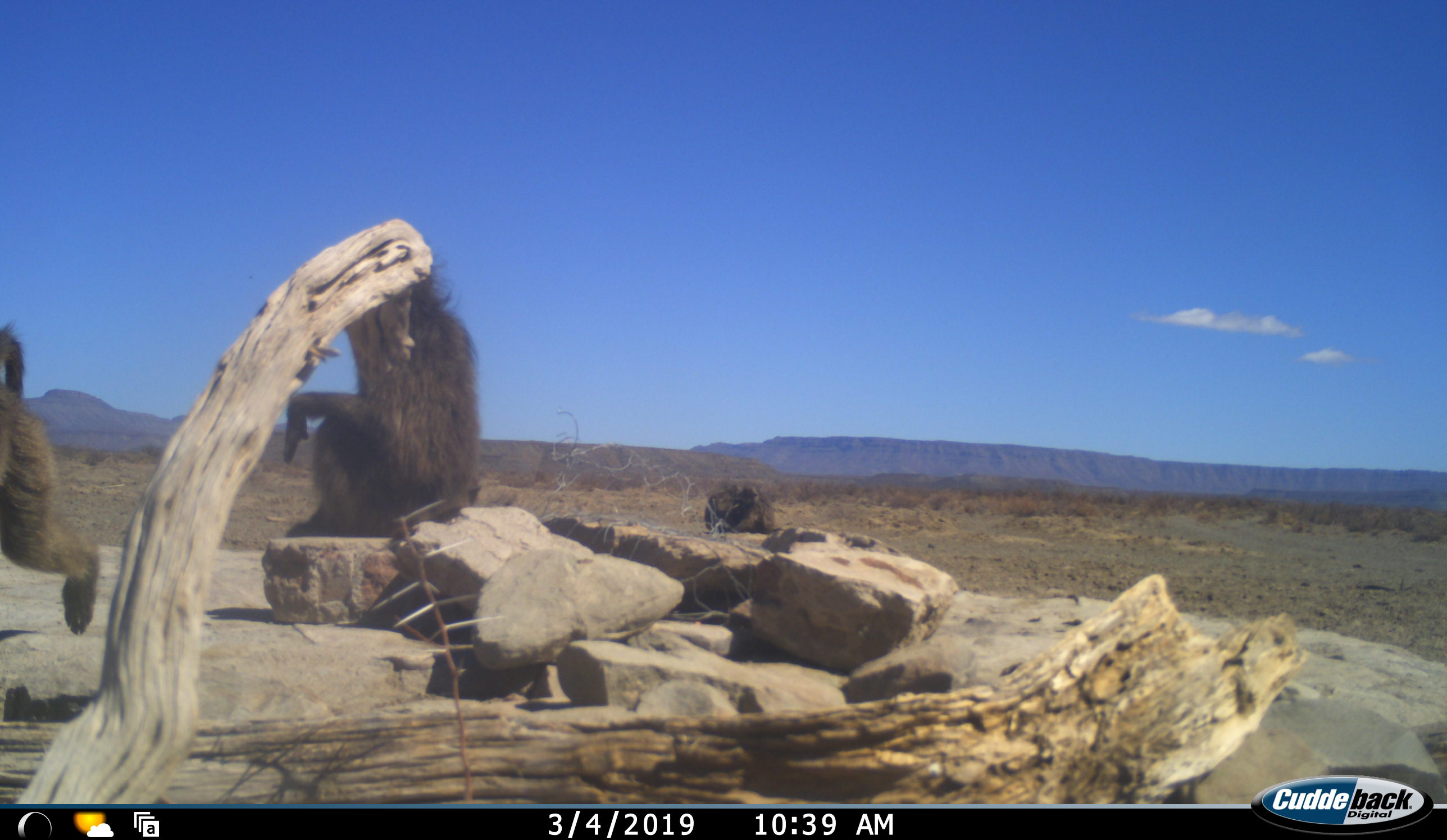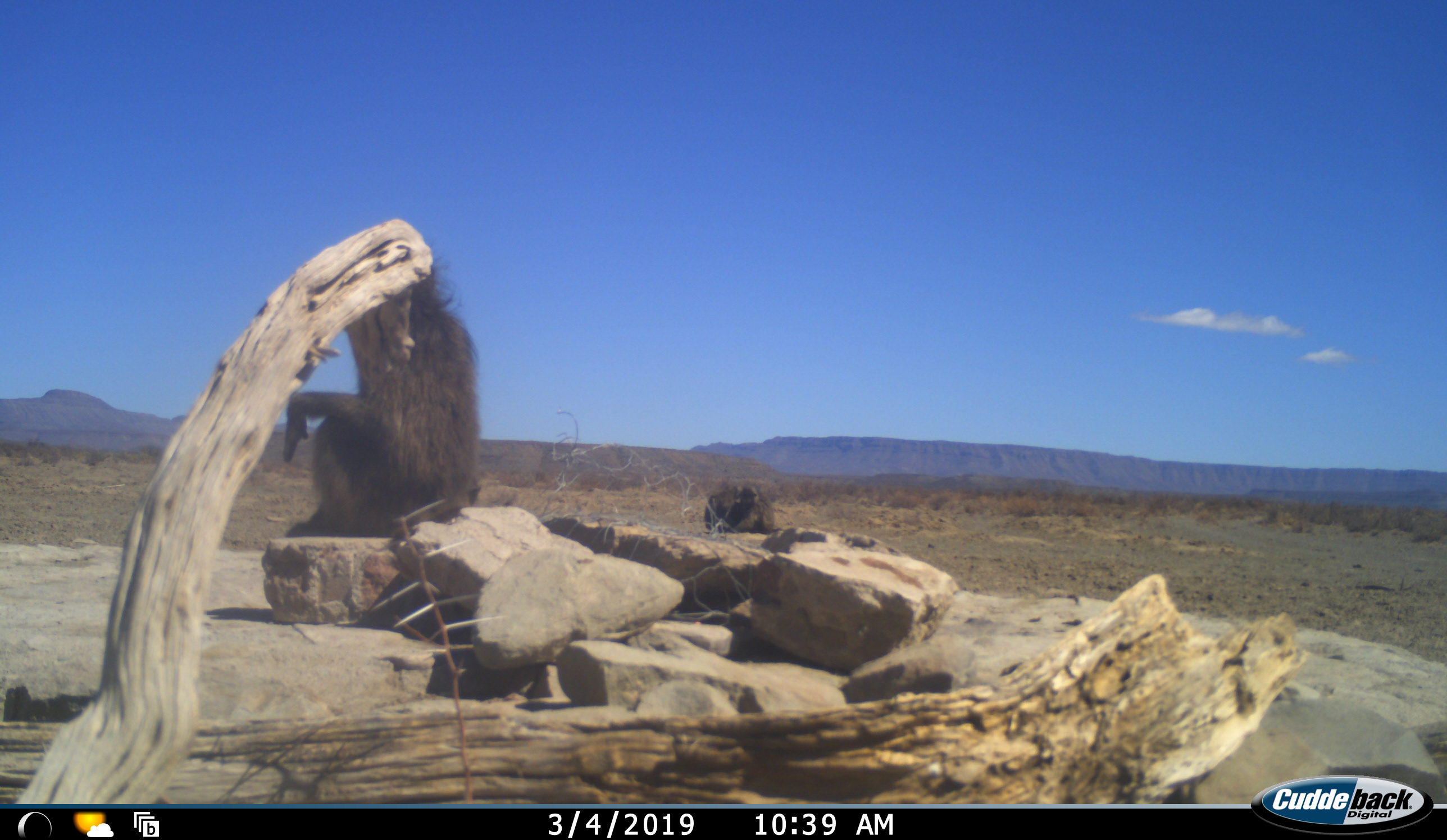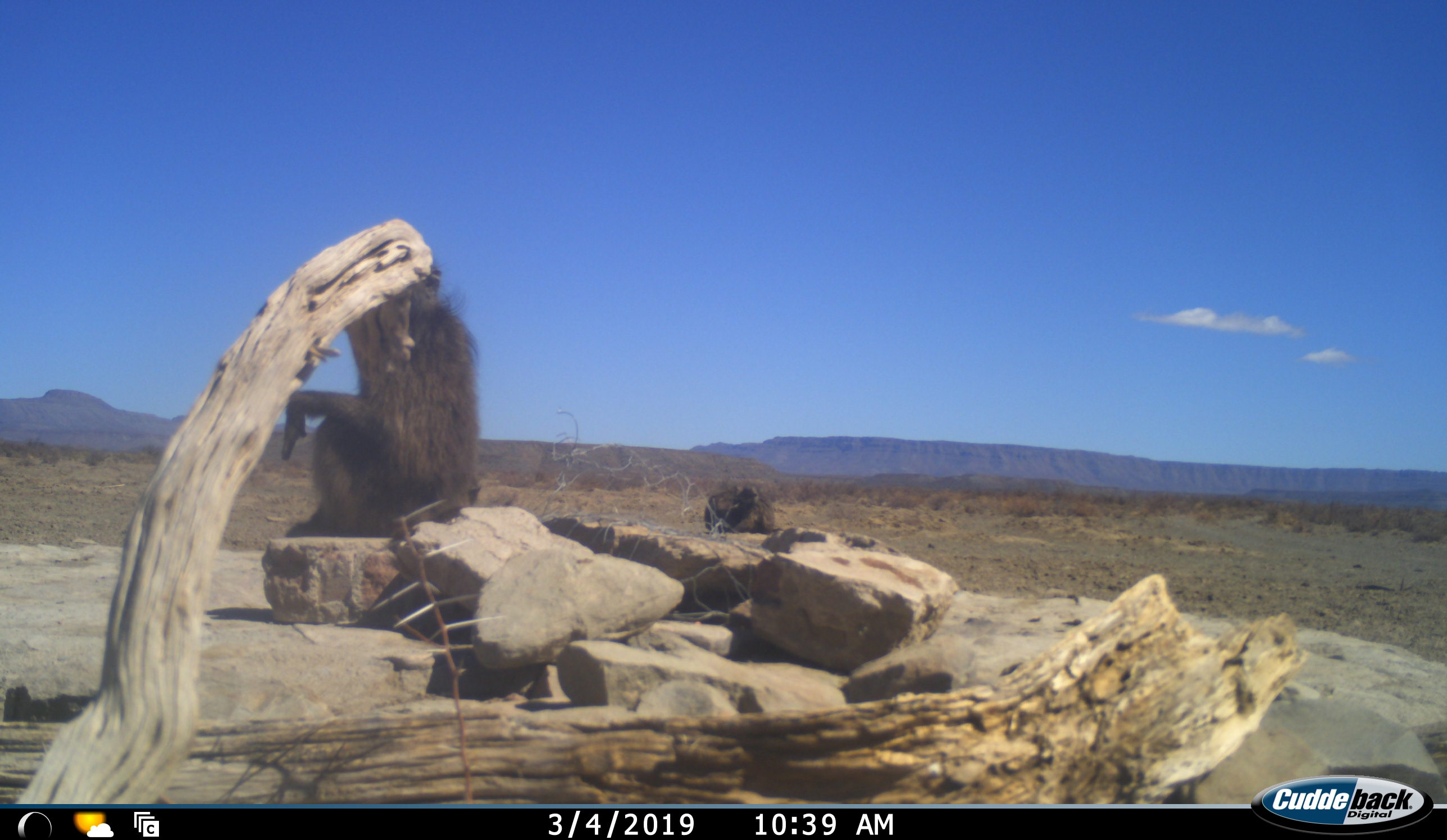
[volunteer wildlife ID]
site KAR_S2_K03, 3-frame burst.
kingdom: Animalia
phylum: Chordata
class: Mammalia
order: Primates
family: Cercopithecidae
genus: Papio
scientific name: Papio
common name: baboon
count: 3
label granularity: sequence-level